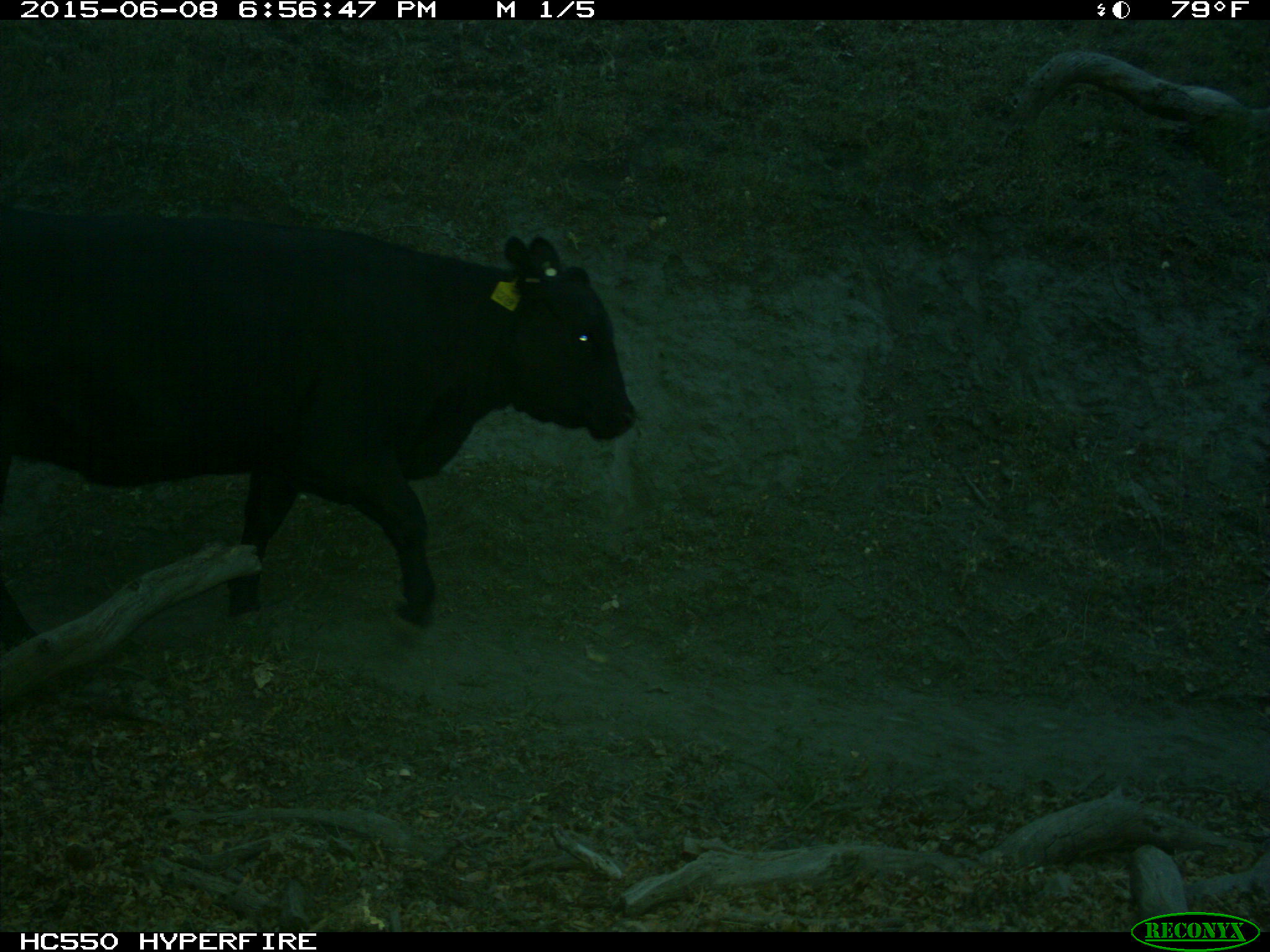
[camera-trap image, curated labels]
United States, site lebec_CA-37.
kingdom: Animalia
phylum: Chordata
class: Mammalia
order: Artiodactyla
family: Bovidae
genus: Bos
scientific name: Bos taurus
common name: domestic cow